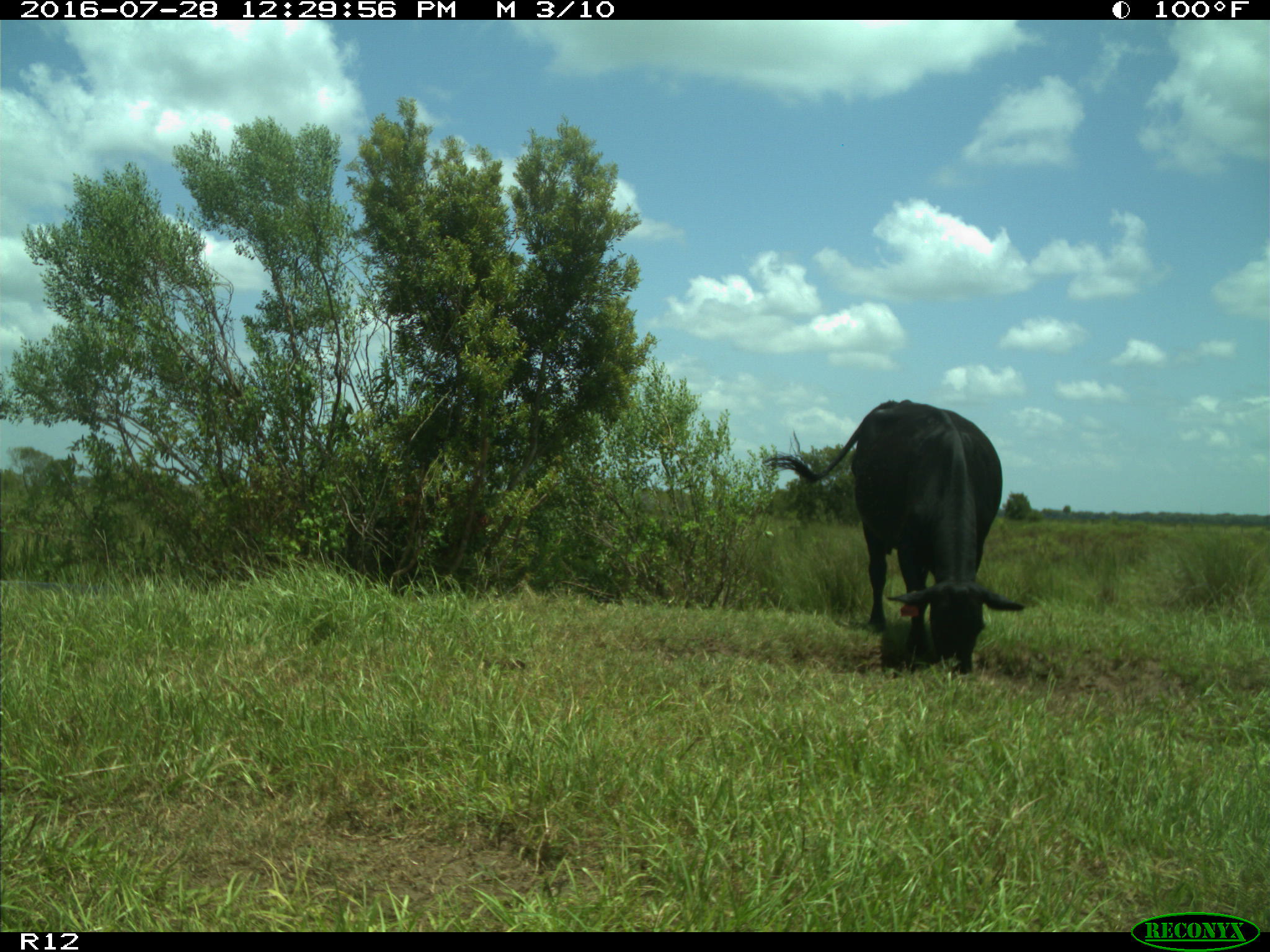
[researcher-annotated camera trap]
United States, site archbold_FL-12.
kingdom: Animalia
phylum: Chordata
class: Mammalia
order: Artiodactyla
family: Bovidae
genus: Bos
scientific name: Bos taurus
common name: domestic cow